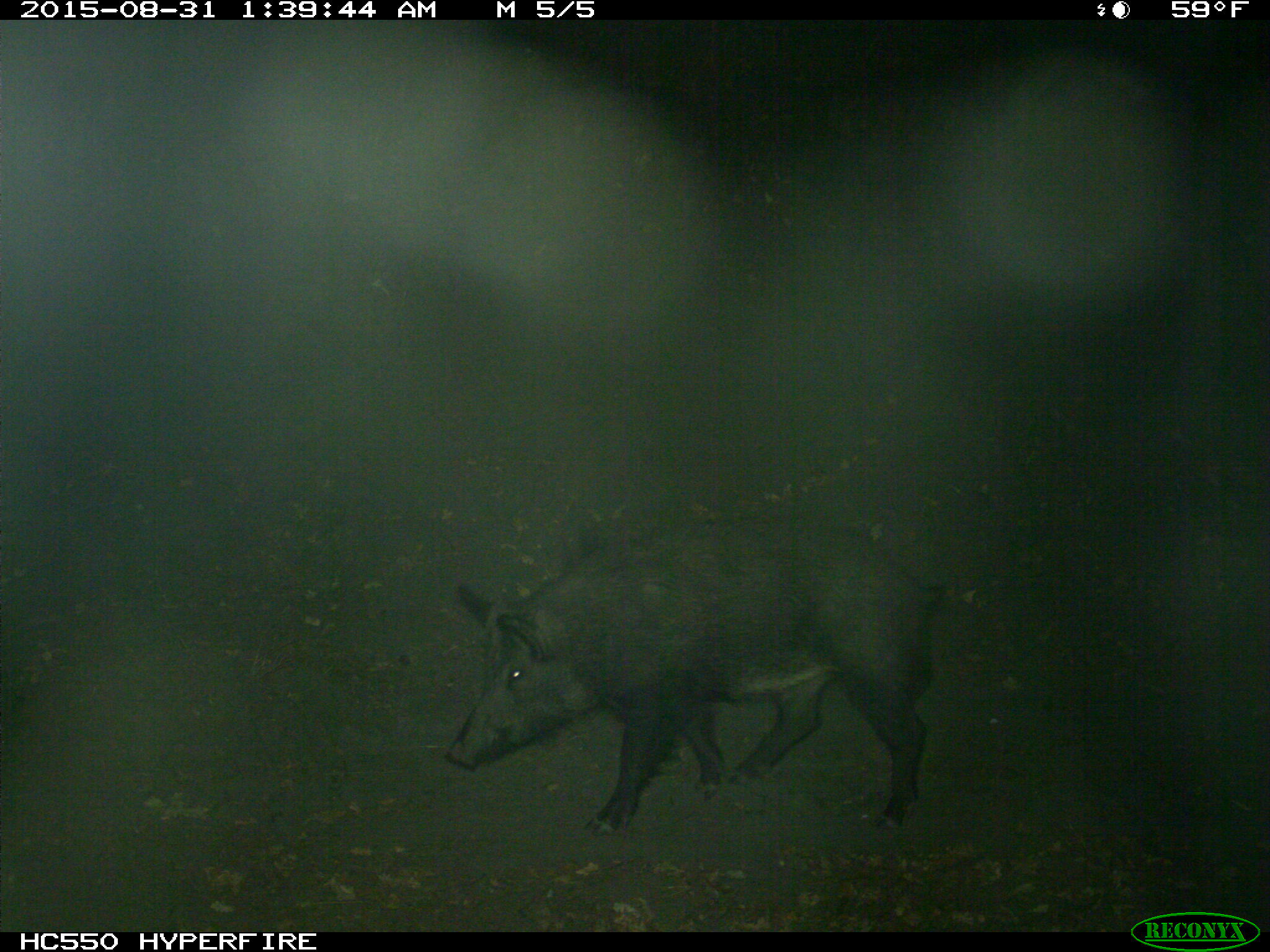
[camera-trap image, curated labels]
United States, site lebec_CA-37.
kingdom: Animalia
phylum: Chordata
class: Mammalia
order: Artiodactyla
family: Suidae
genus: Sus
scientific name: Sus scrofa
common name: wild boar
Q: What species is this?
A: Sus scrofa (wild boar).